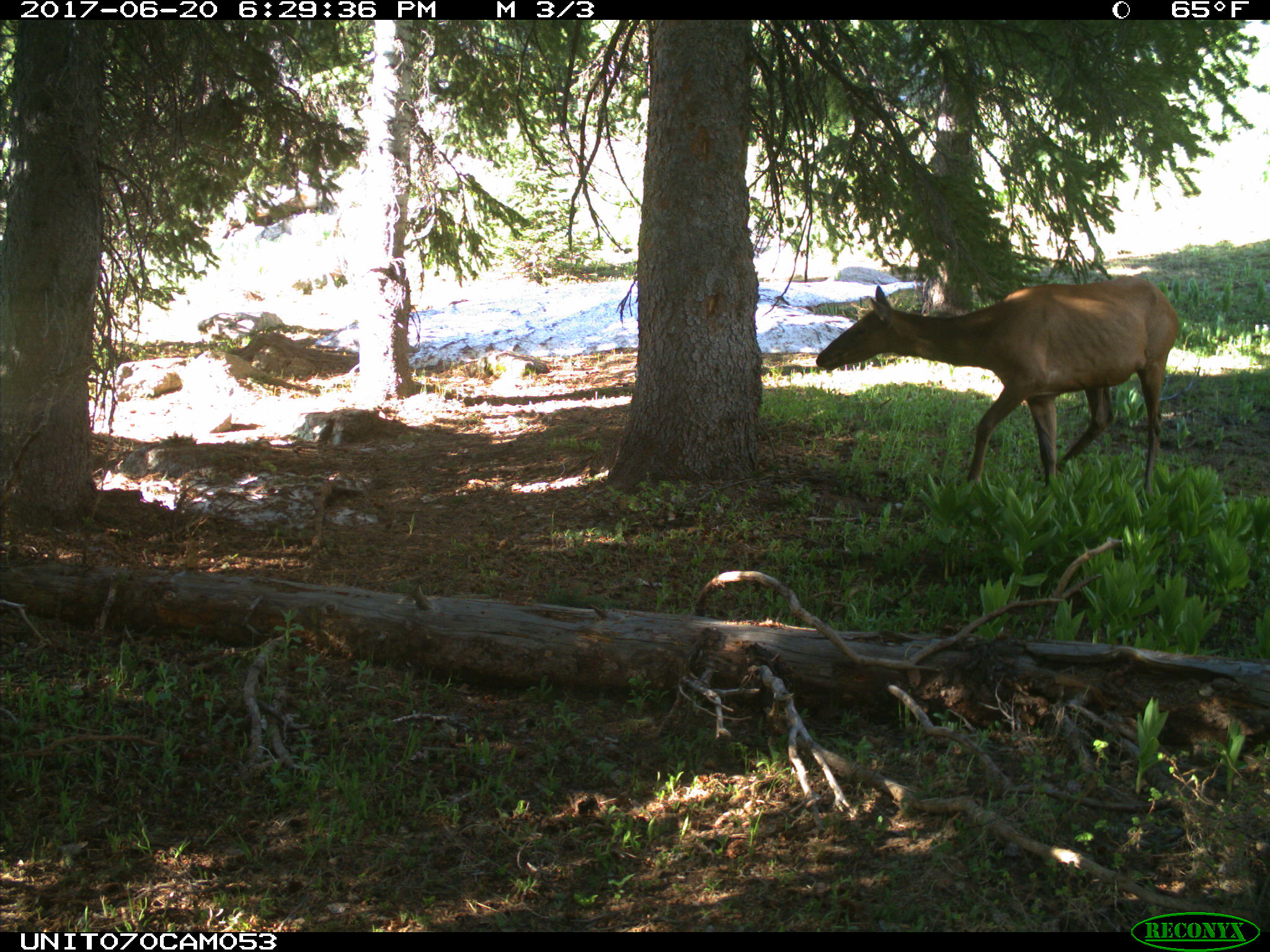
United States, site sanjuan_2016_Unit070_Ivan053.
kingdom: Animalia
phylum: Chordata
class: Mammalia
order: Artiodactyla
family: Cervidae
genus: Cervus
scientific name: Cervus elaphus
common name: red deer